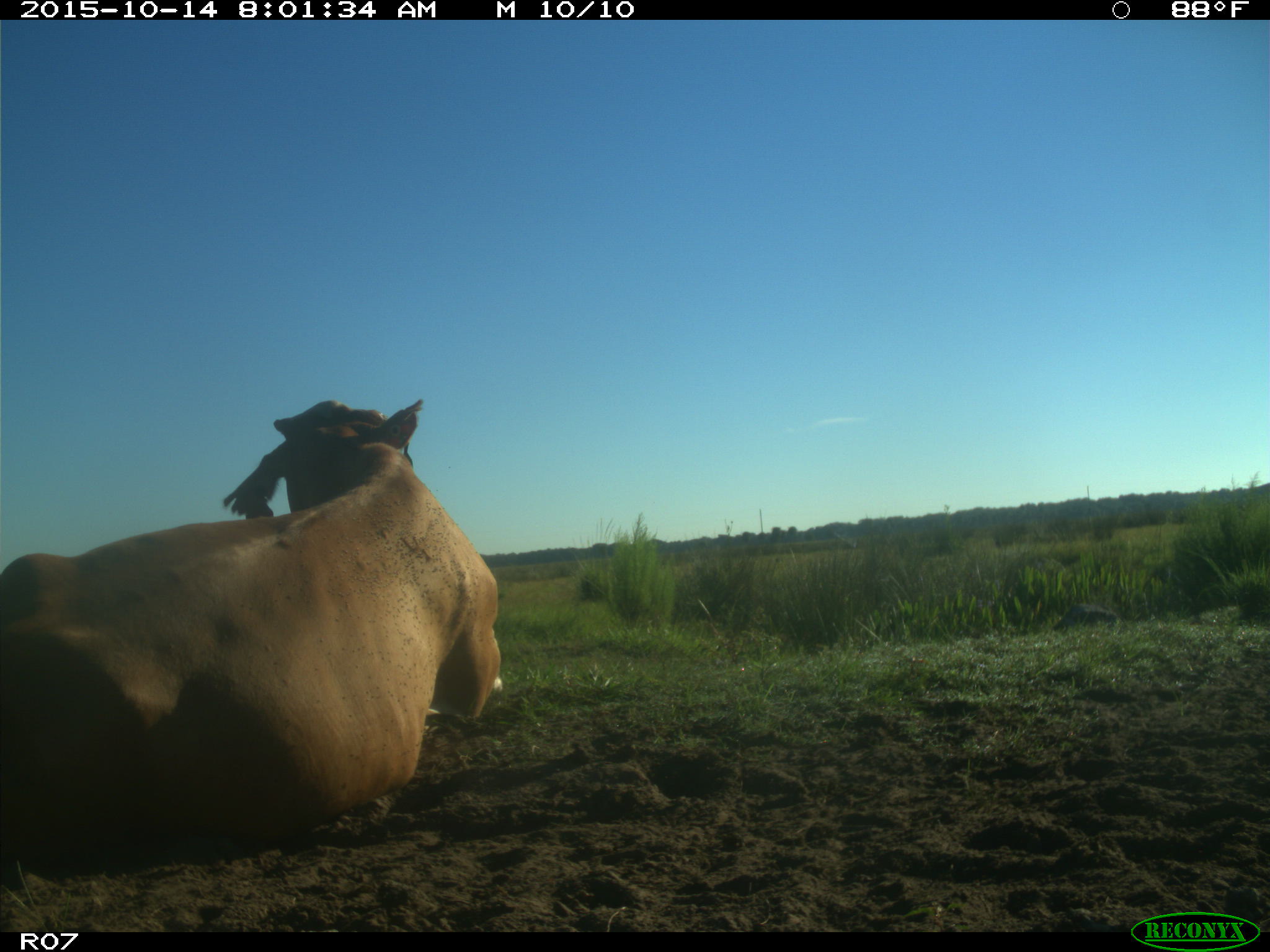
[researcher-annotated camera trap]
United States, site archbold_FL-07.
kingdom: Animalia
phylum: Chordata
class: Mammalia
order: Artiodactyla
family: Bovidae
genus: Bos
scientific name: Bos taurus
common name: domestic cow